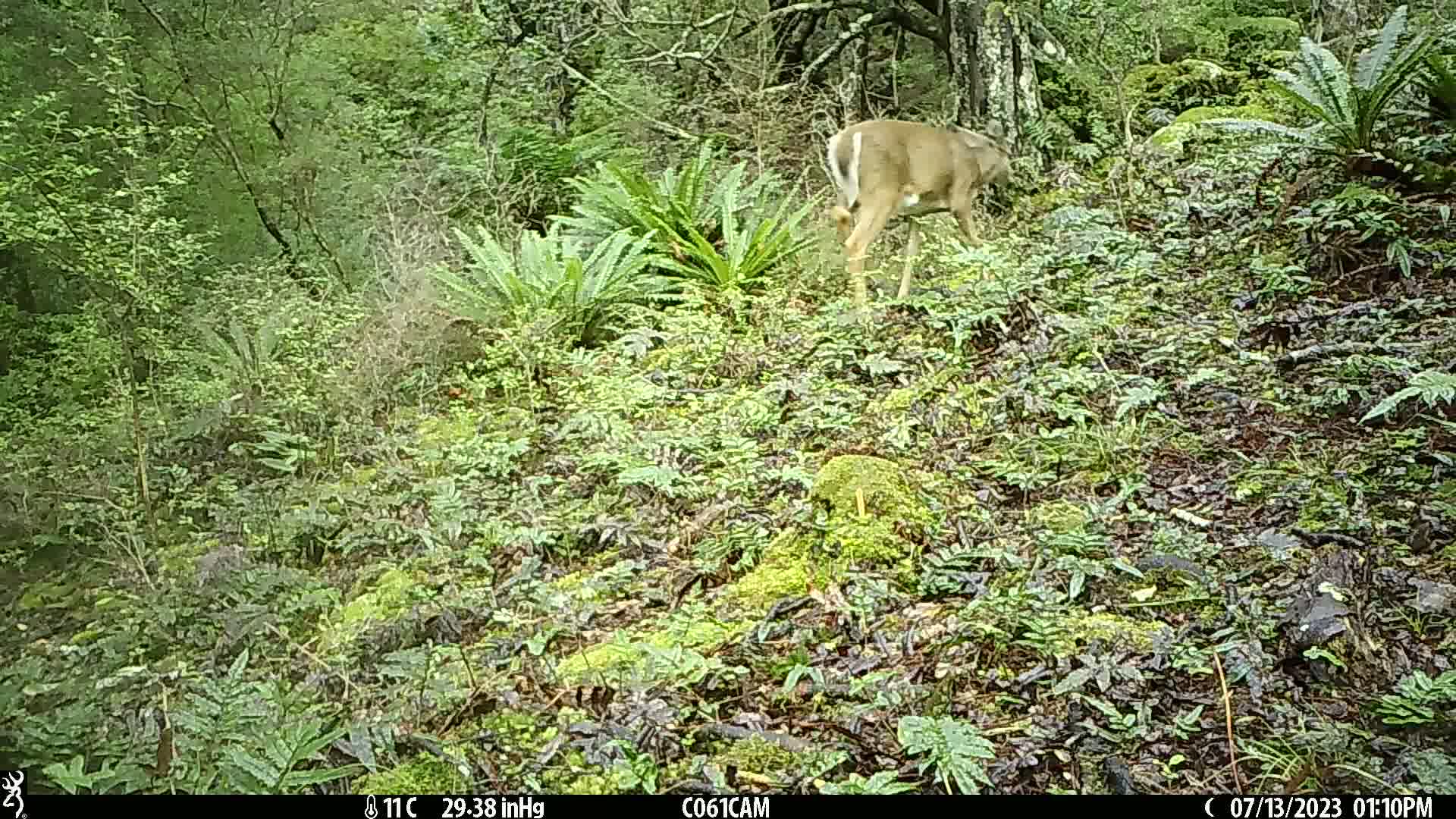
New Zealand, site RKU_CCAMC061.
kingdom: Animalia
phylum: Chordata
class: Mammalia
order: Artiodactyla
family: Cervidae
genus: Odocoileus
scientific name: Odocoileus virginianus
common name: white-tailed deer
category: white tailed deer